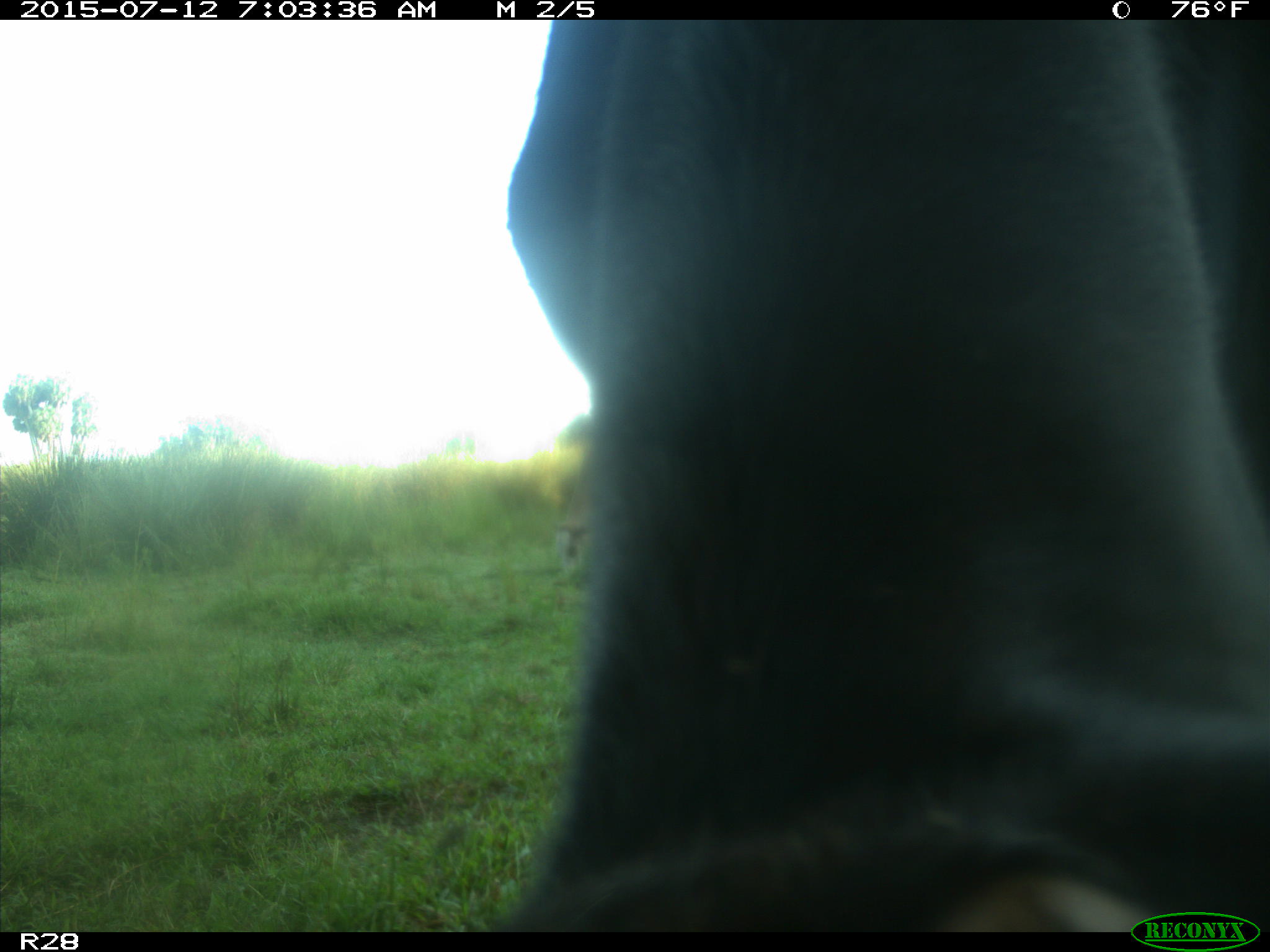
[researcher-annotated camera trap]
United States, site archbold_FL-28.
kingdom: Animalia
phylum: Chordata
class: Mammalia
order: Artiodactyla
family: Bovidae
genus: Bos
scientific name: Bos taurus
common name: domestic cow